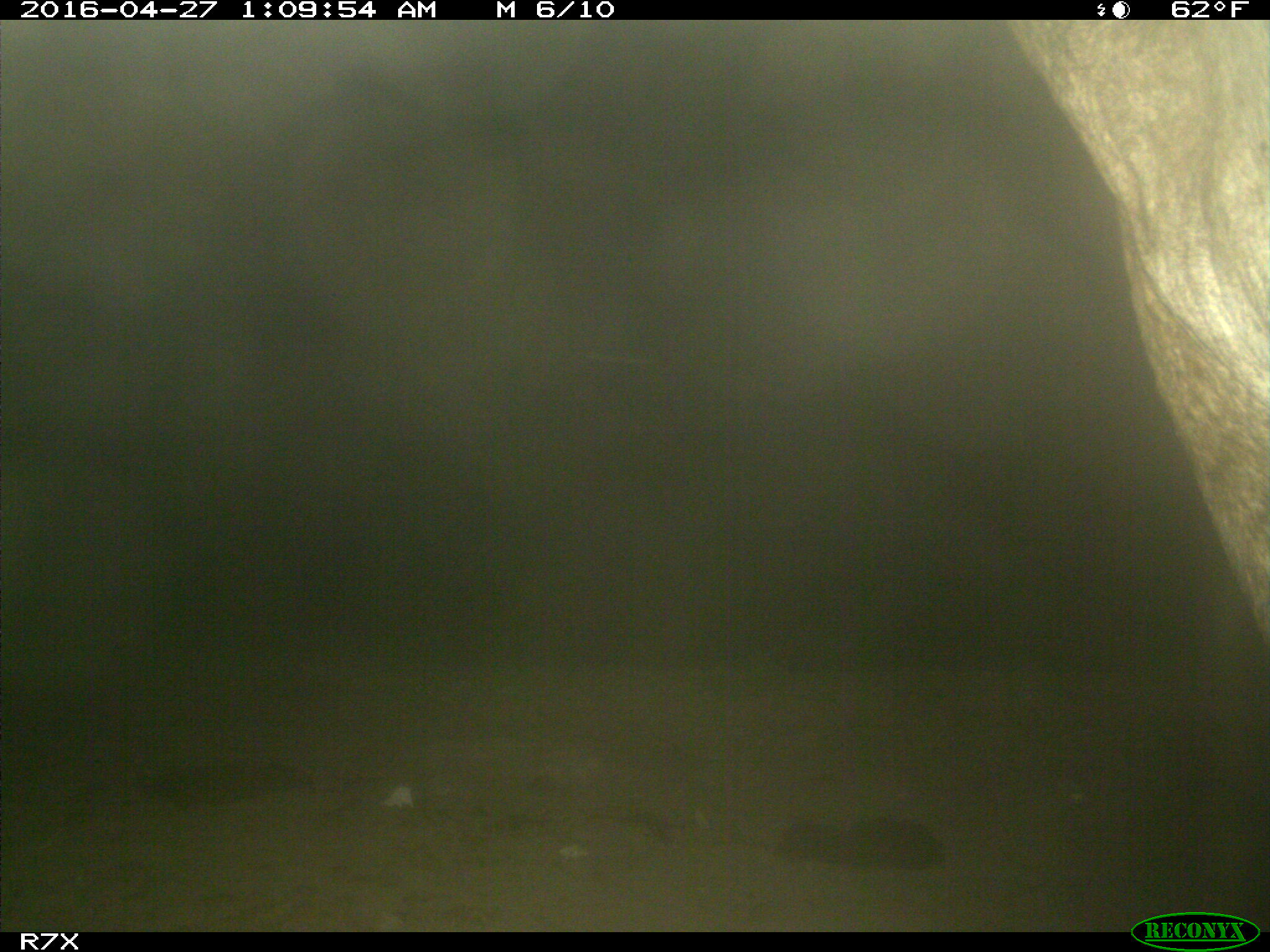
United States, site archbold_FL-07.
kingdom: Animalia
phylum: Chordata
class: Mammalia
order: Artiodactyla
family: Bovidae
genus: Bos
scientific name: Bos taurus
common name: domestic cow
Bos taurus (domestic cow).